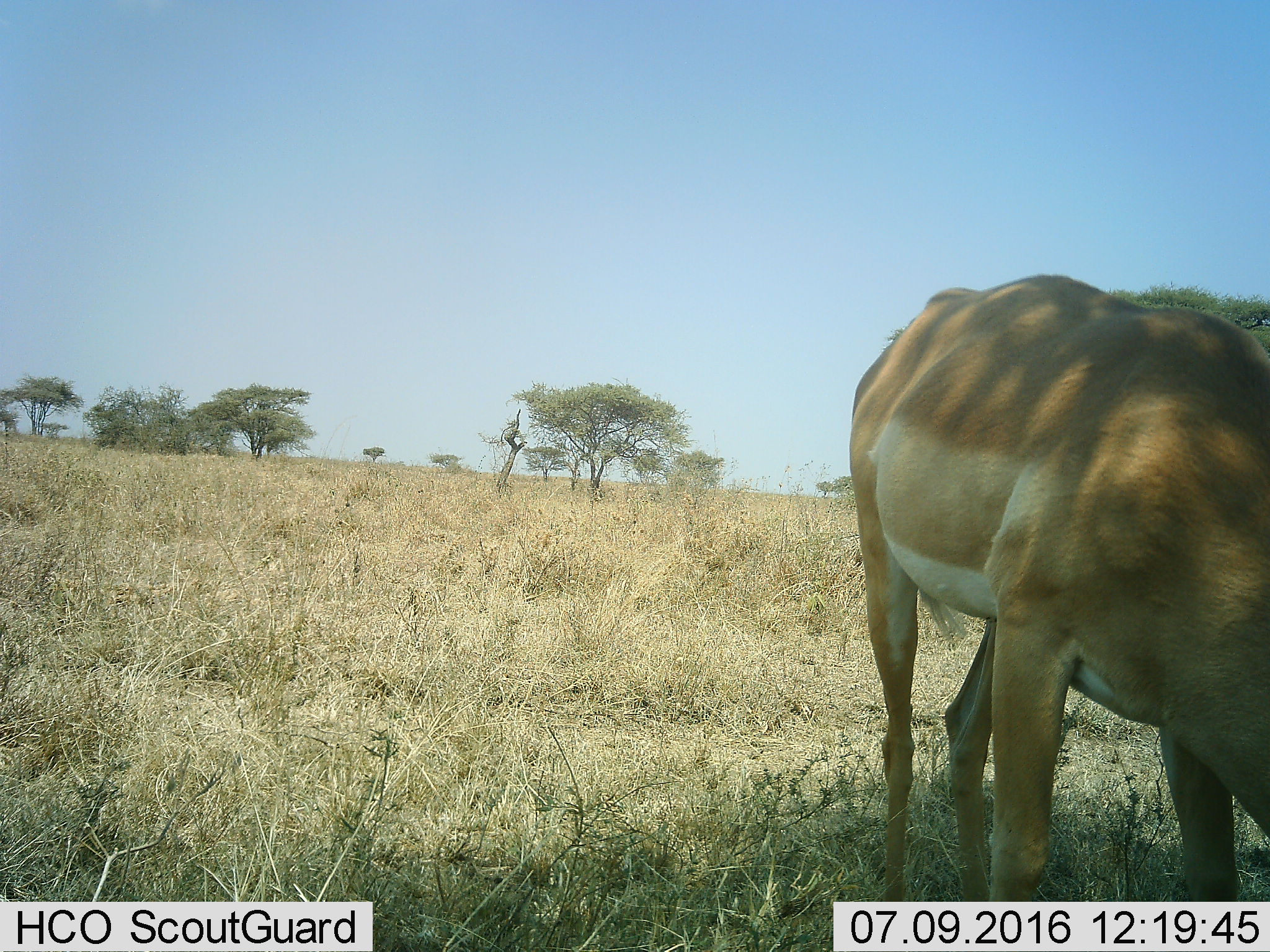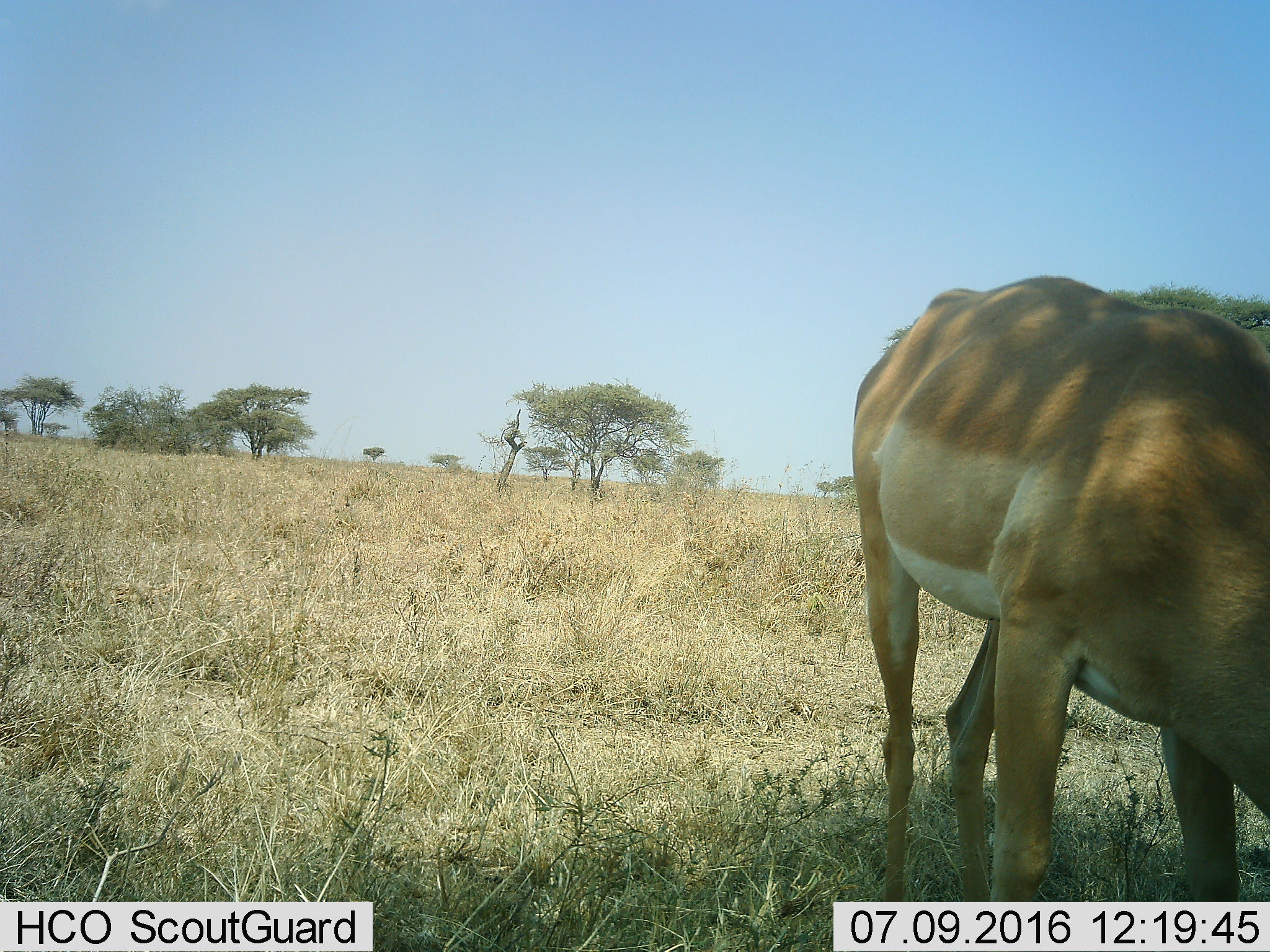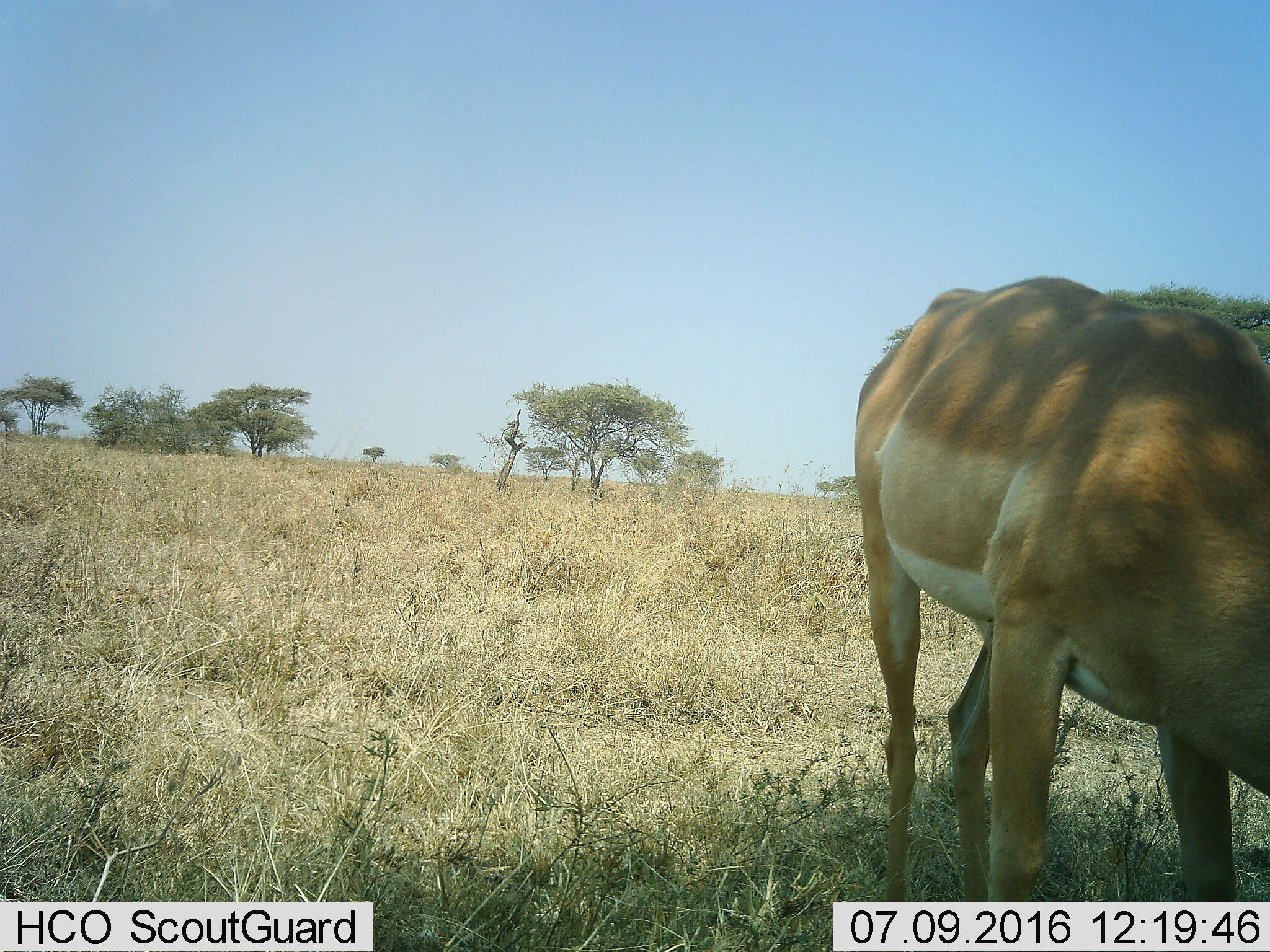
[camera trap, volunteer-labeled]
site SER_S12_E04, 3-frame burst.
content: unidentified animal